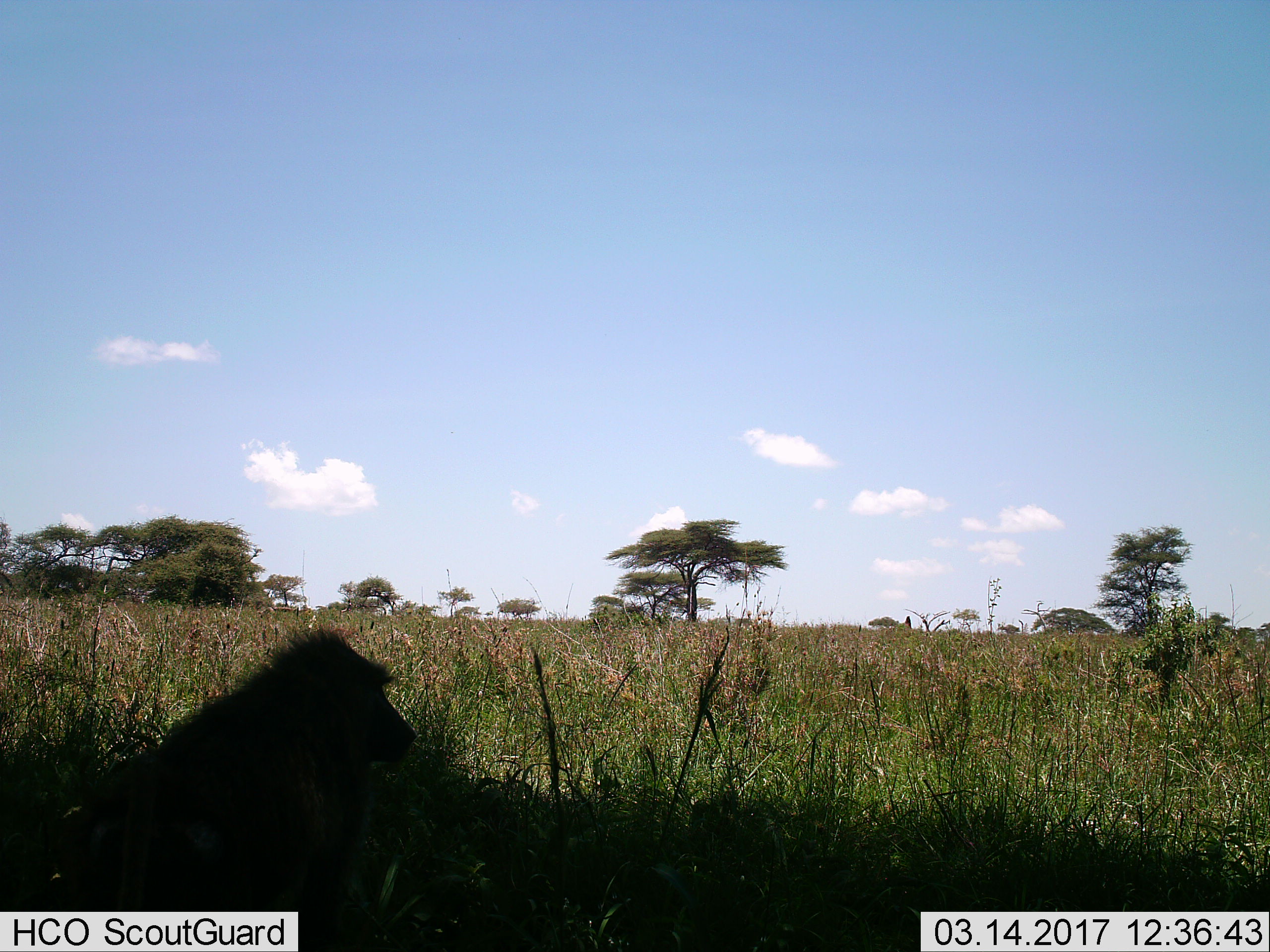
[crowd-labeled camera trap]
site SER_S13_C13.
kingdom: Animalia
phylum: Chordata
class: Mammalia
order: Primates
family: Cercopithecidae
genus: Papio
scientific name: Papio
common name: baboon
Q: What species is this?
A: Baboon (Papio).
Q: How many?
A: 1.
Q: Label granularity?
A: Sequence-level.